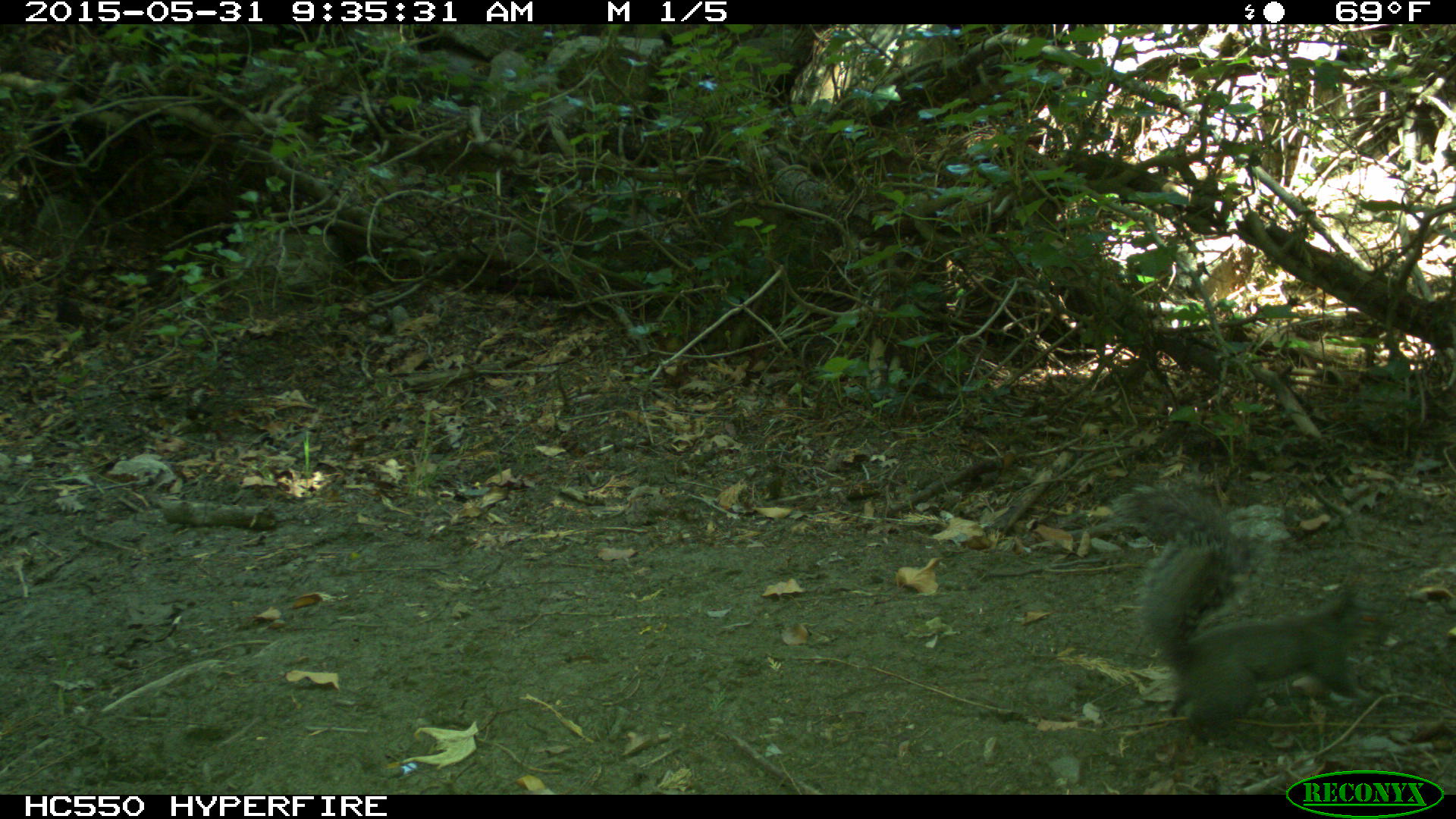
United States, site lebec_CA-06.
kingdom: Animalia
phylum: Chordata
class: Mammalia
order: Rodentia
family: Sciuridae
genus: Sciurus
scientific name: Sciurus carolinensis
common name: eastern gray squirrel